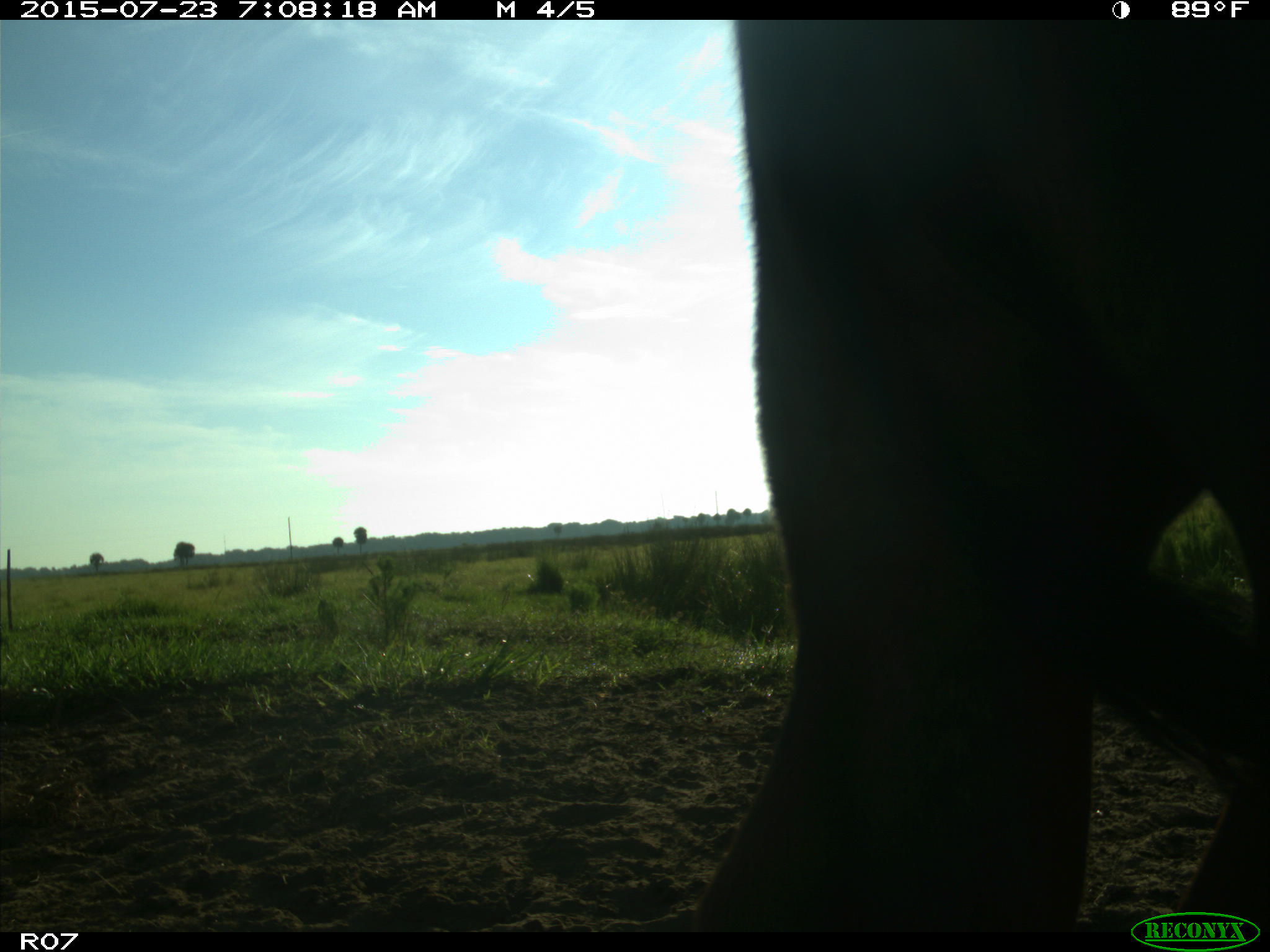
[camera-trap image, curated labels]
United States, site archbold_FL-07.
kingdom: Animalia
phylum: Chordata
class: Mammalia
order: Artiodactyla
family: Bovidae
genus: Bos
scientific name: Bos taurus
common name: domestic cow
Bos taurus (domestic cow).